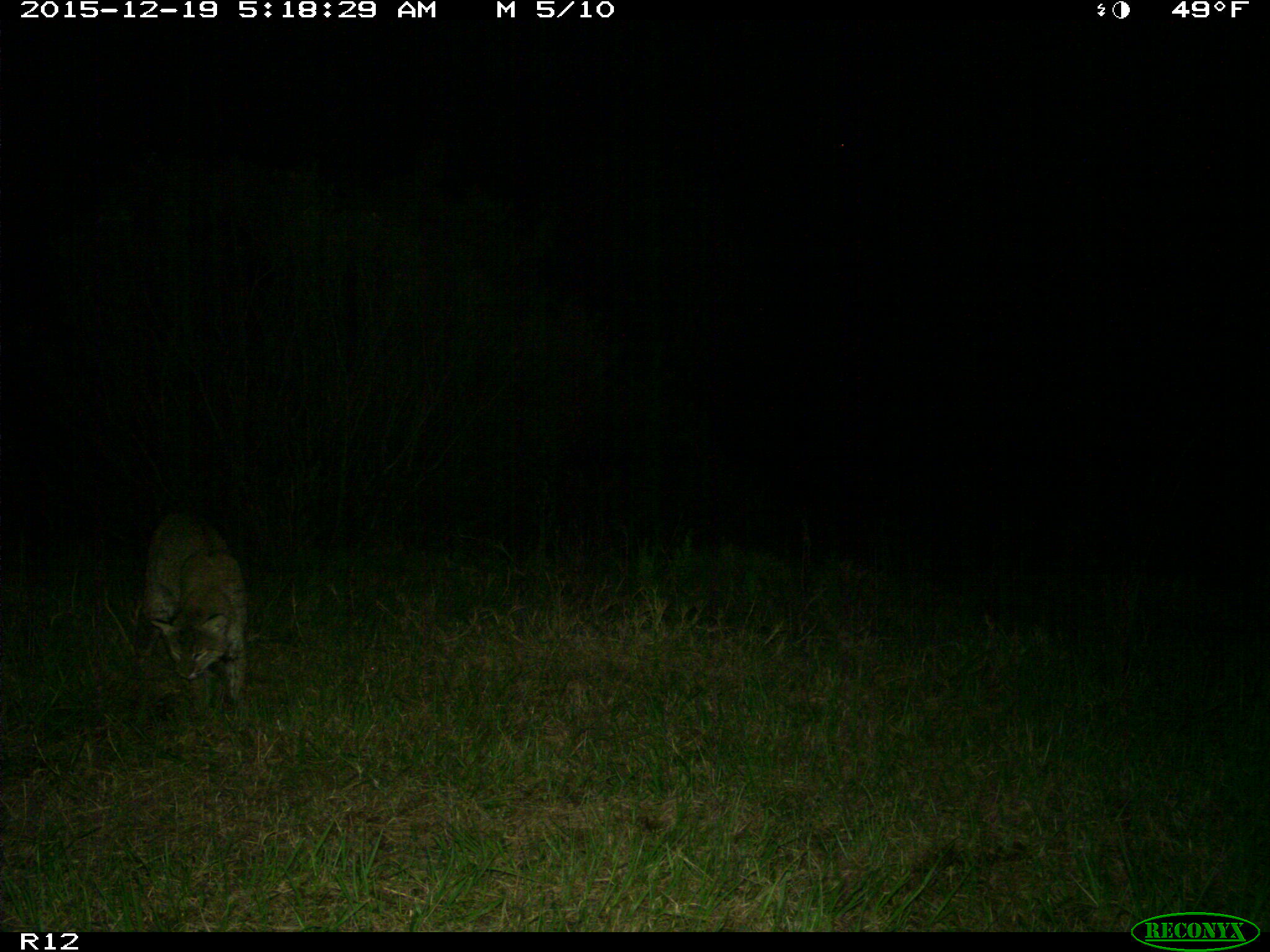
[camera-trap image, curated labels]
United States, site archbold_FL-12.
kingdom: Animalia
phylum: Chordata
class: Mammalia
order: Carnivora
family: Felidae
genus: Lynx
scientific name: Lynx rufus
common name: bobcat